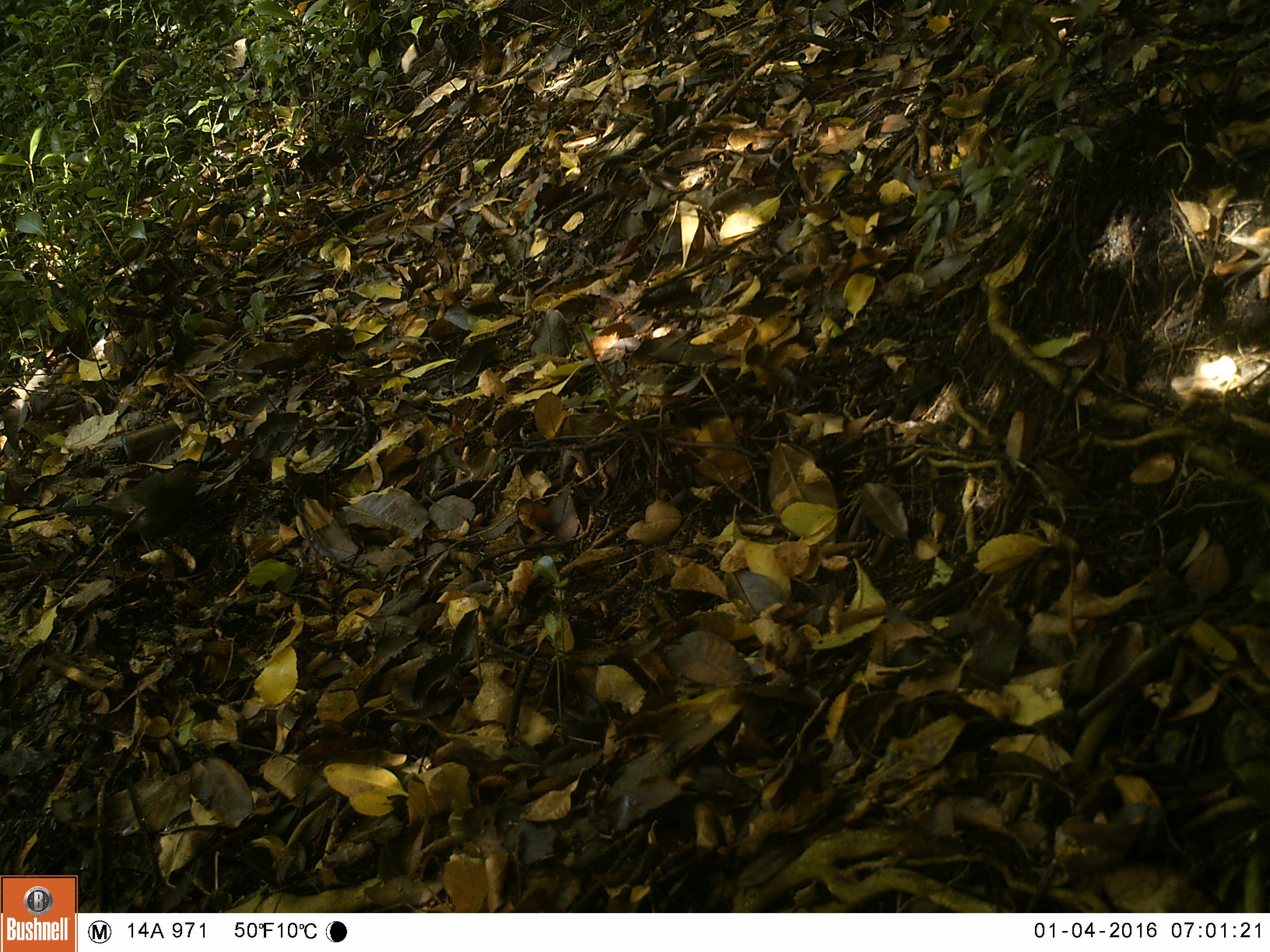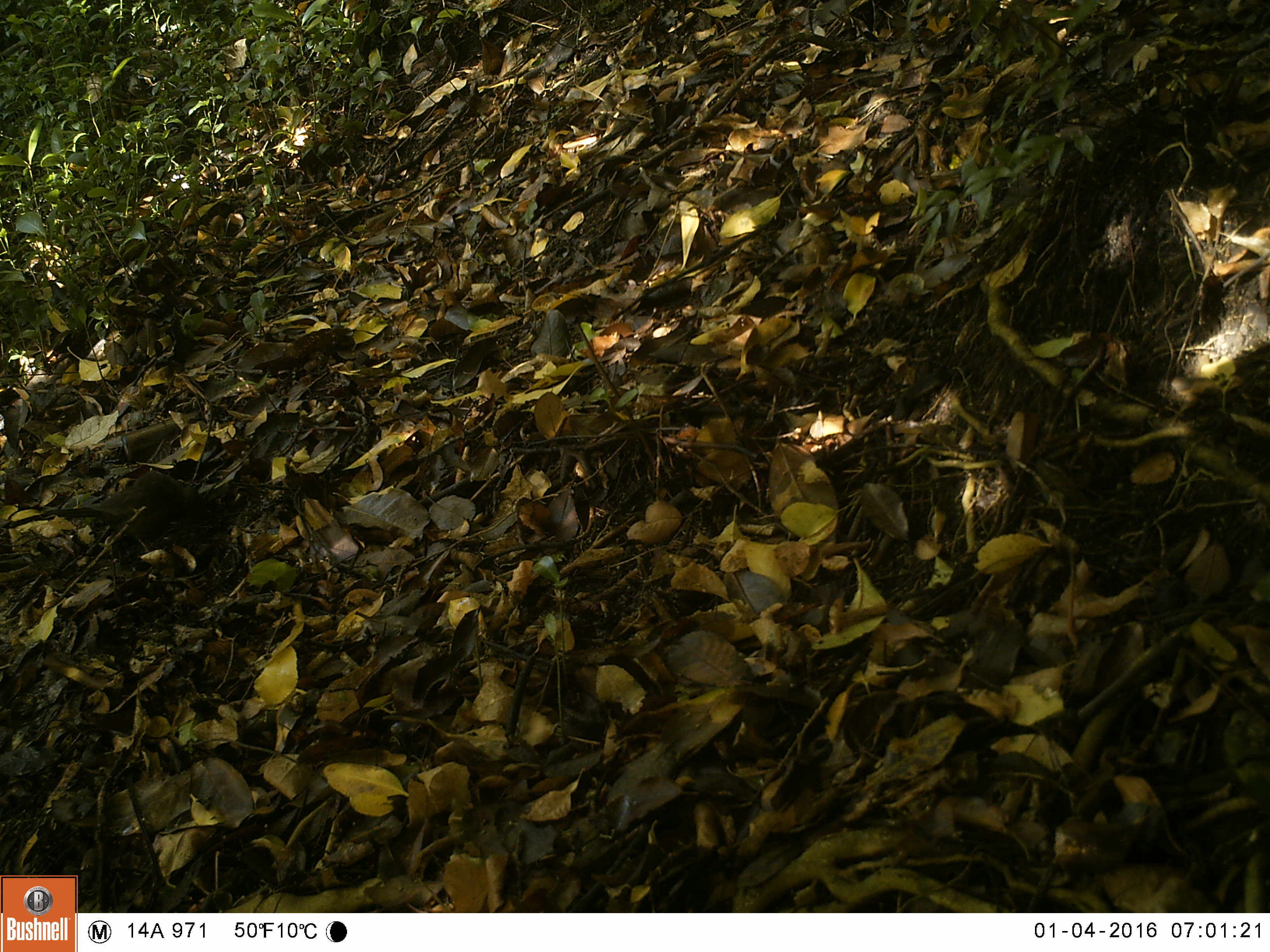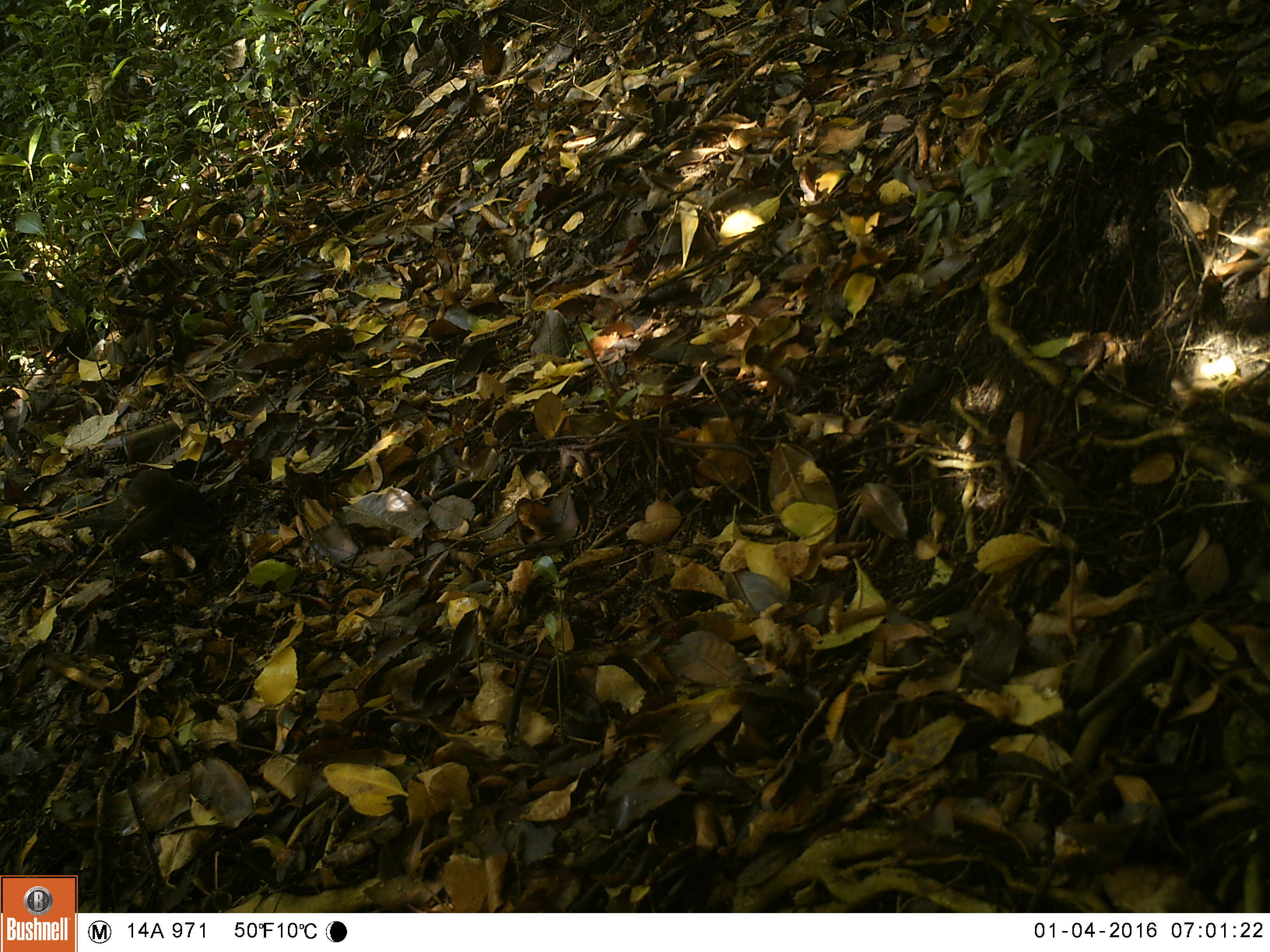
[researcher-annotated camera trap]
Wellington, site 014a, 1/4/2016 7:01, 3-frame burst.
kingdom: Animalia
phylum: Chordata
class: Aves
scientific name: Aves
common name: bird